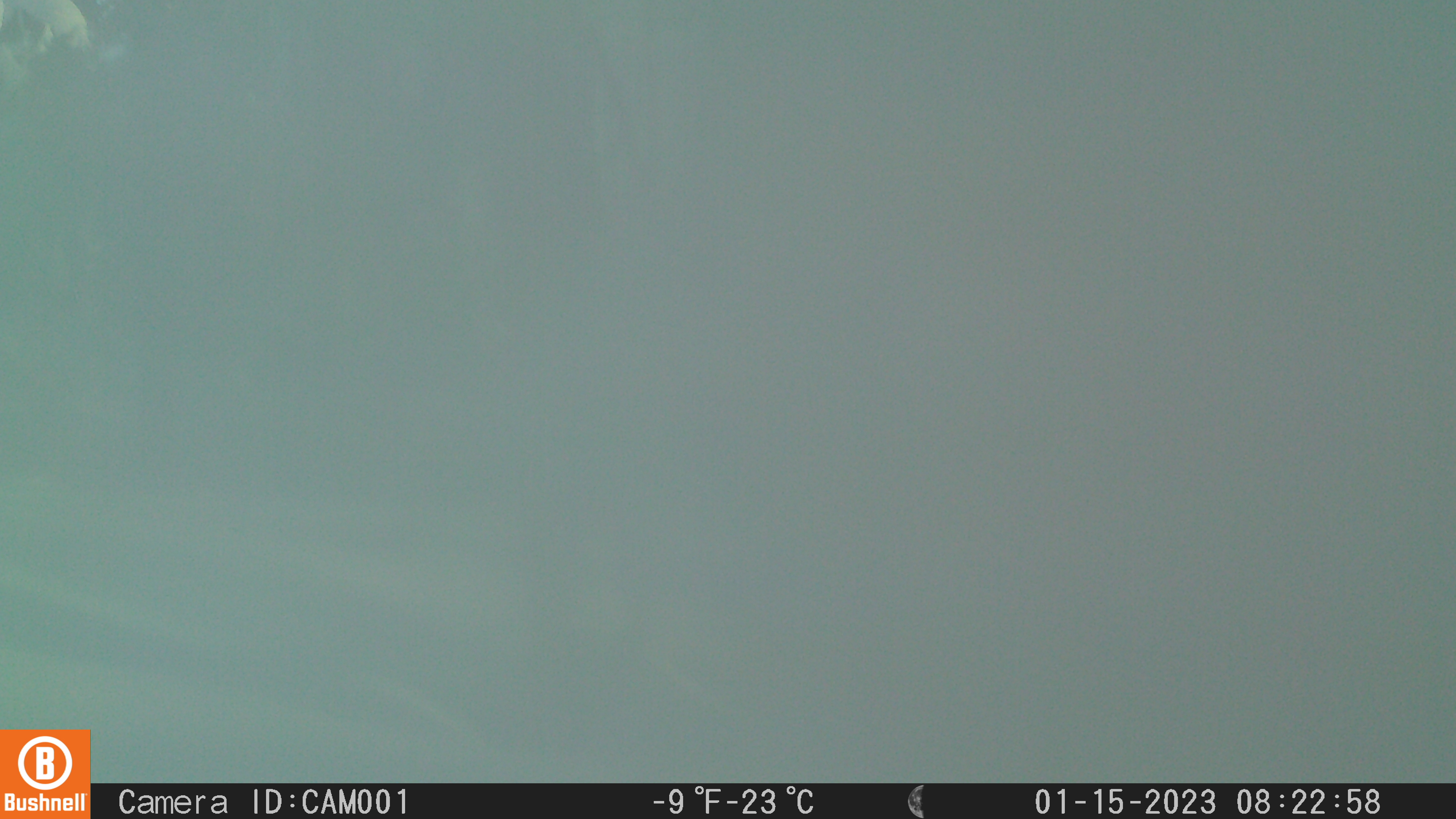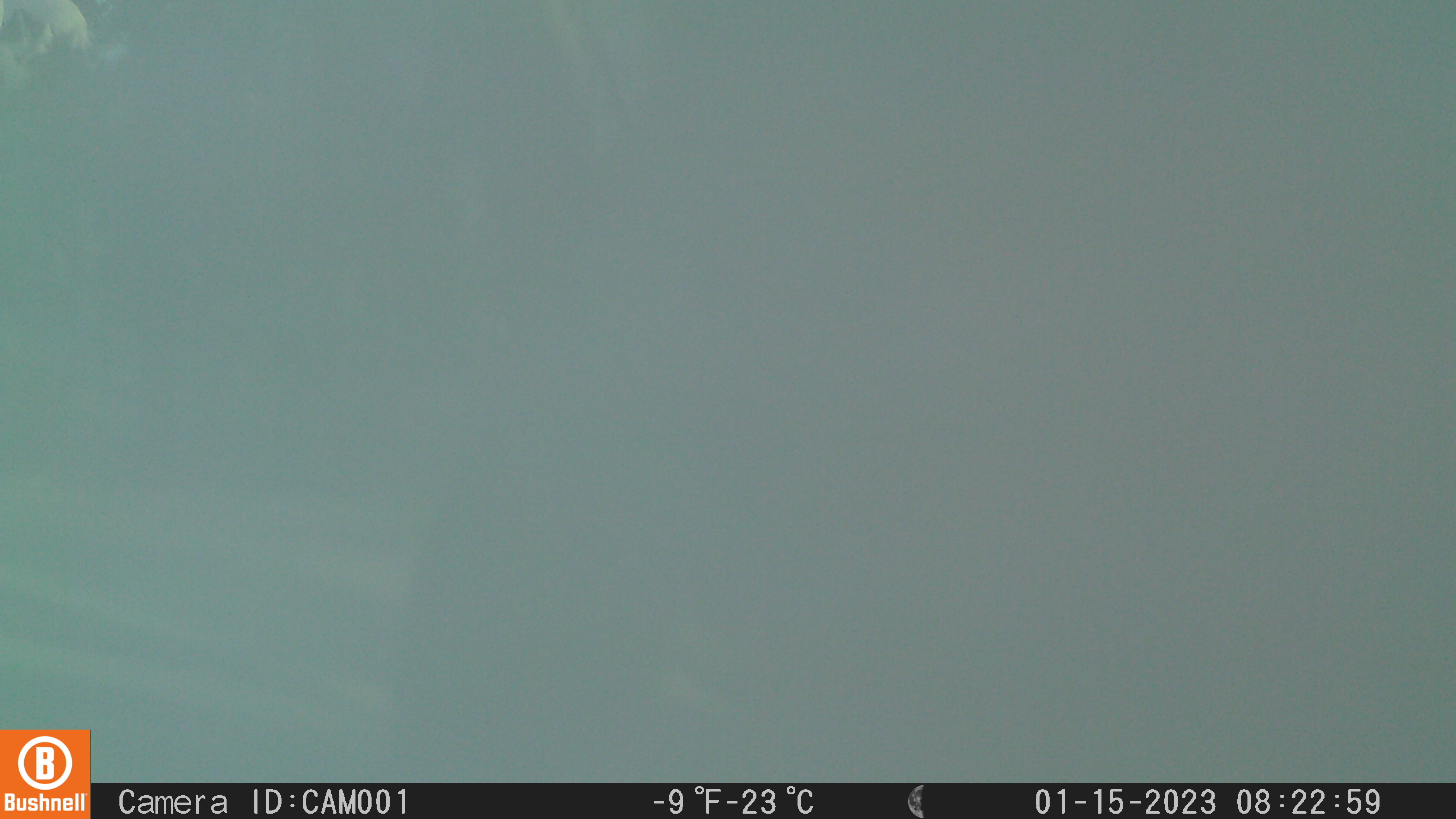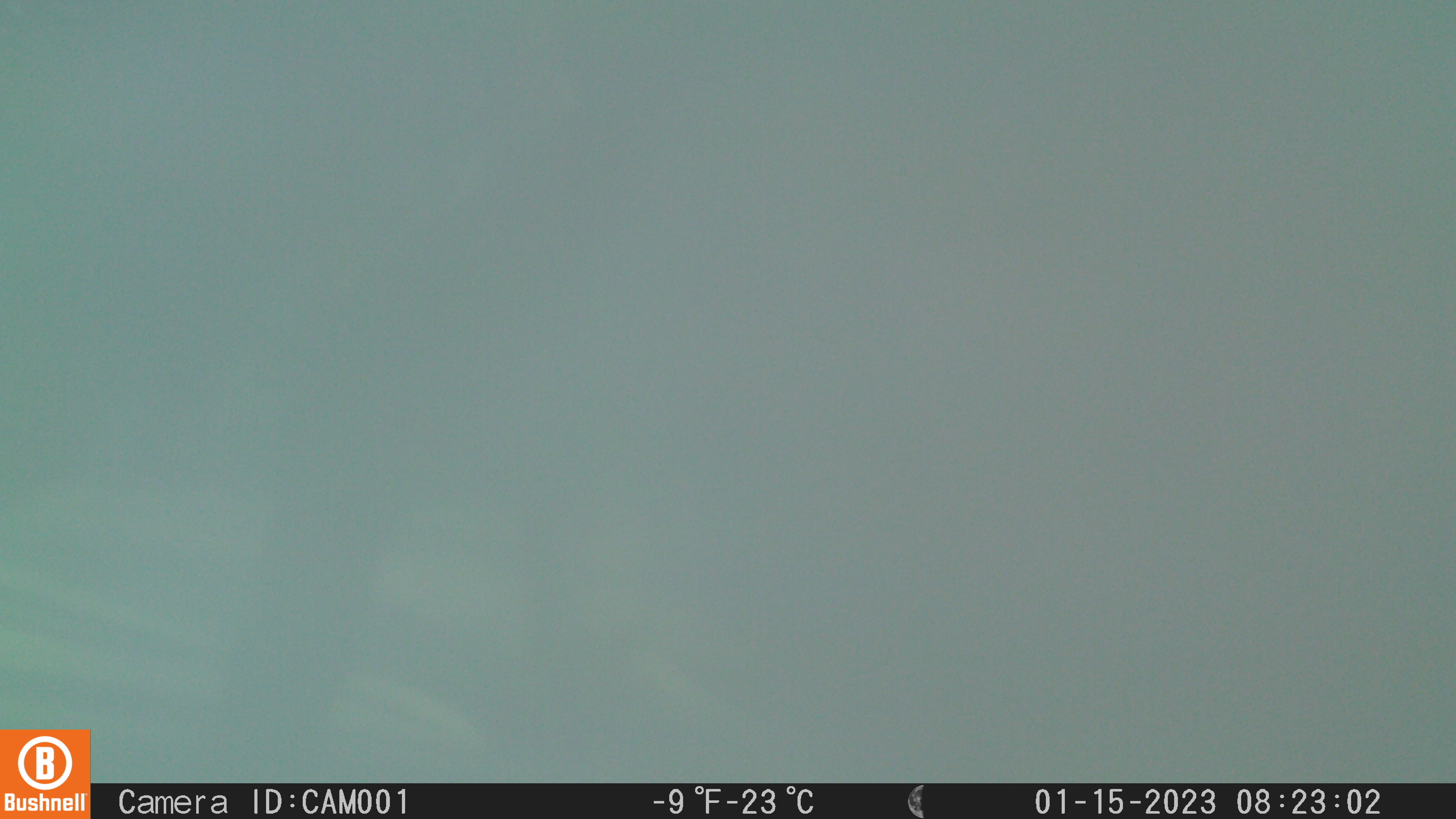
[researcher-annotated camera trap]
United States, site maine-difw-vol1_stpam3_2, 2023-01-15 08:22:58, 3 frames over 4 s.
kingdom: Animalia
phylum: Chordata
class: Mammalia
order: Artiodactyla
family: Cervidae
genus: Alces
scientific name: Alces alces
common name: moose